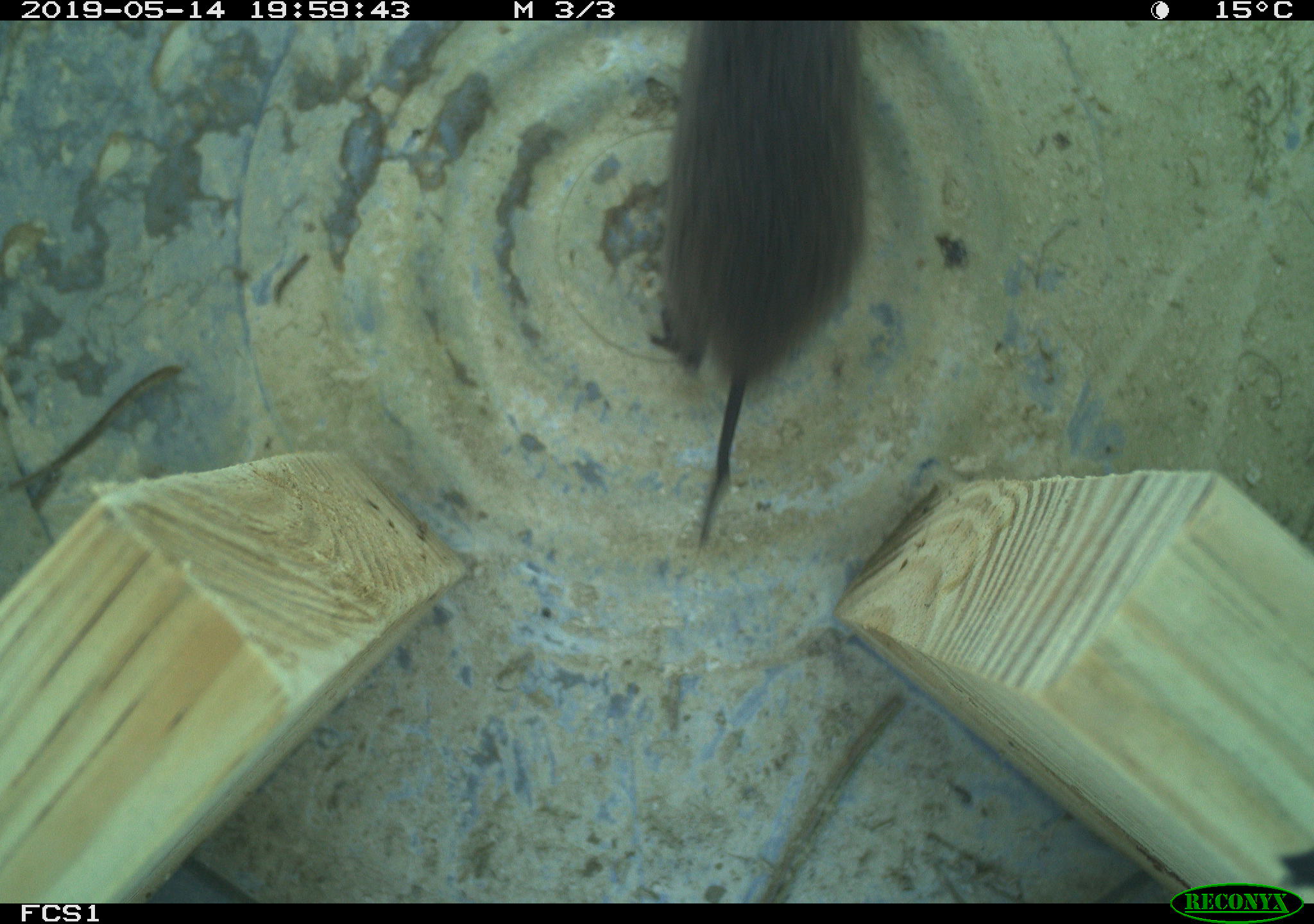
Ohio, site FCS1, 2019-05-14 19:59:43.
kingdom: Animalia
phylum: Chordata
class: Mammalia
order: Rodentia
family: Cricetidae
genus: Microtus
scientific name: Microtus pennsylvanicus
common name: meadow vole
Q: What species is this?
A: Meadow vole (Microtus pennsylvanicus).